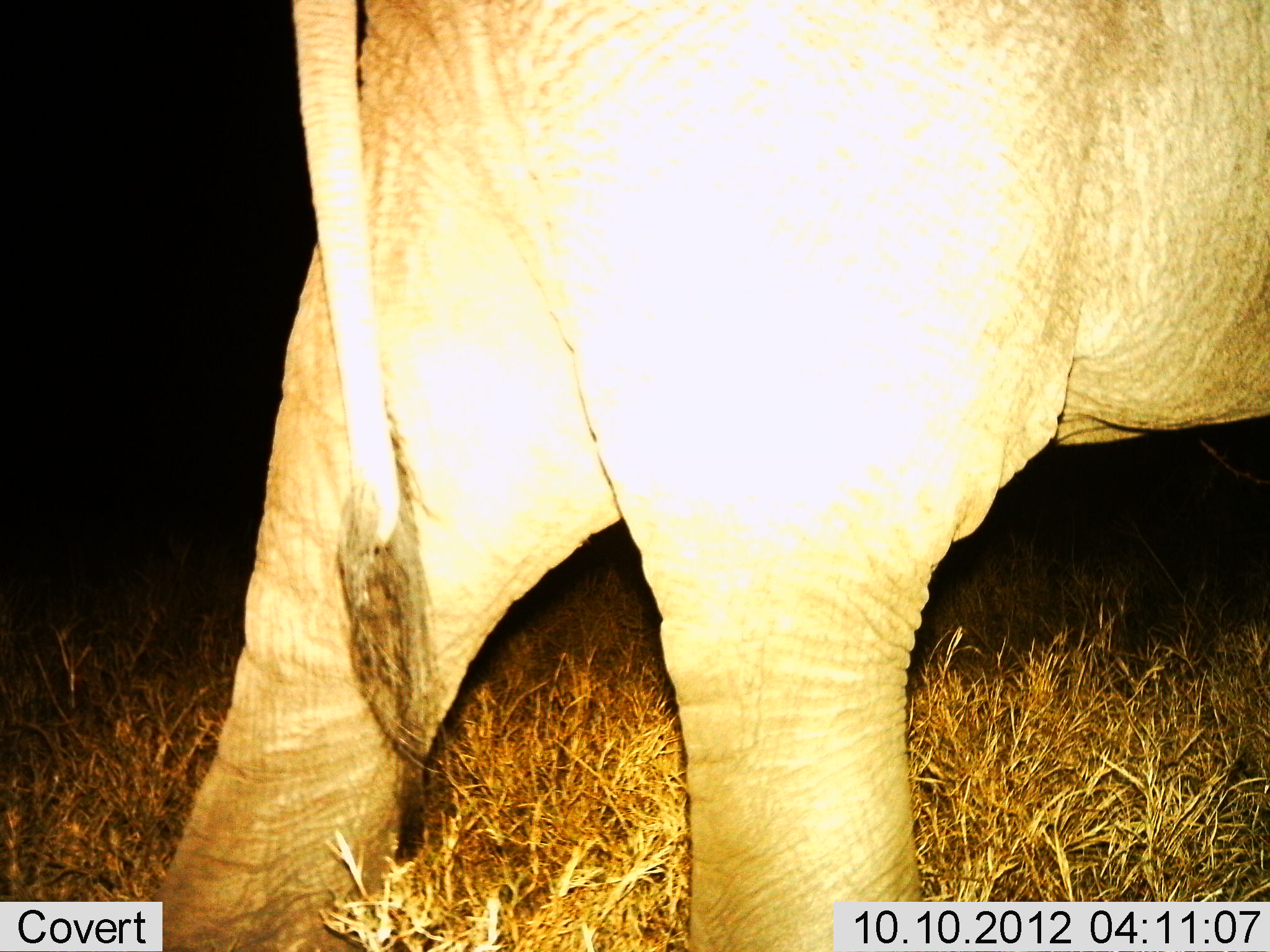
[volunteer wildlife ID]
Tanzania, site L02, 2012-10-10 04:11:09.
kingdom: Animalia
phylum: Chordata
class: Mammalia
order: Proboscidea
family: Elephantidae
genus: Loxodonta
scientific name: Loxodonta africana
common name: african bush elephant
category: elephant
Elephant (african bush elephant) (Loxodonta africana), count 1. Behavior (volunteer vote fractions): standing 20%, resting 0%, moving 90%, interacting 0%. Young present (vote fraction): 10%. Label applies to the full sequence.